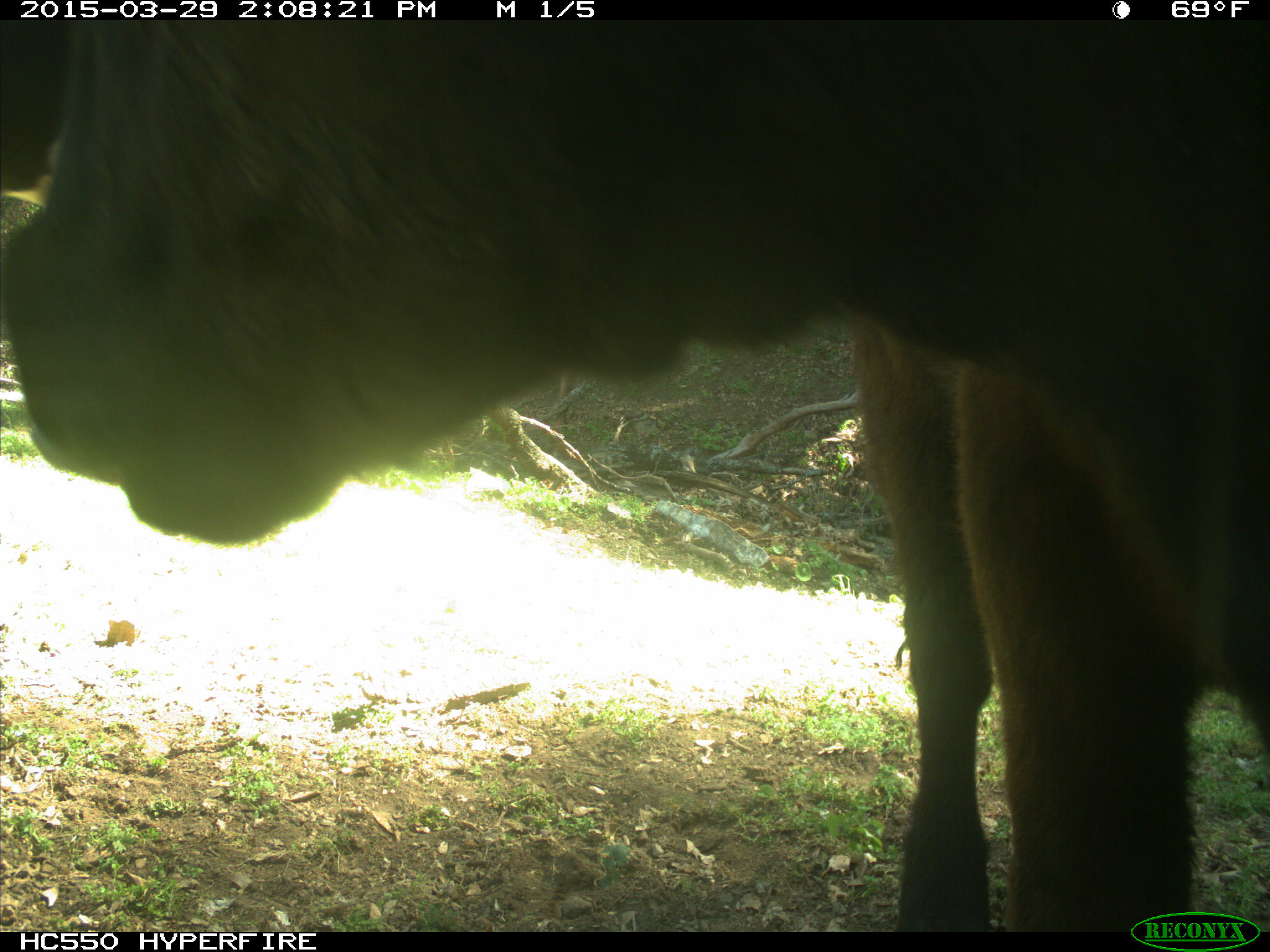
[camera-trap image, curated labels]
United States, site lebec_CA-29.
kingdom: Animalia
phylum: Chordata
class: Mammalia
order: Artiodactyla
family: Bovidae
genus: Bos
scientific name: Bos taurus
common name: domestic cow